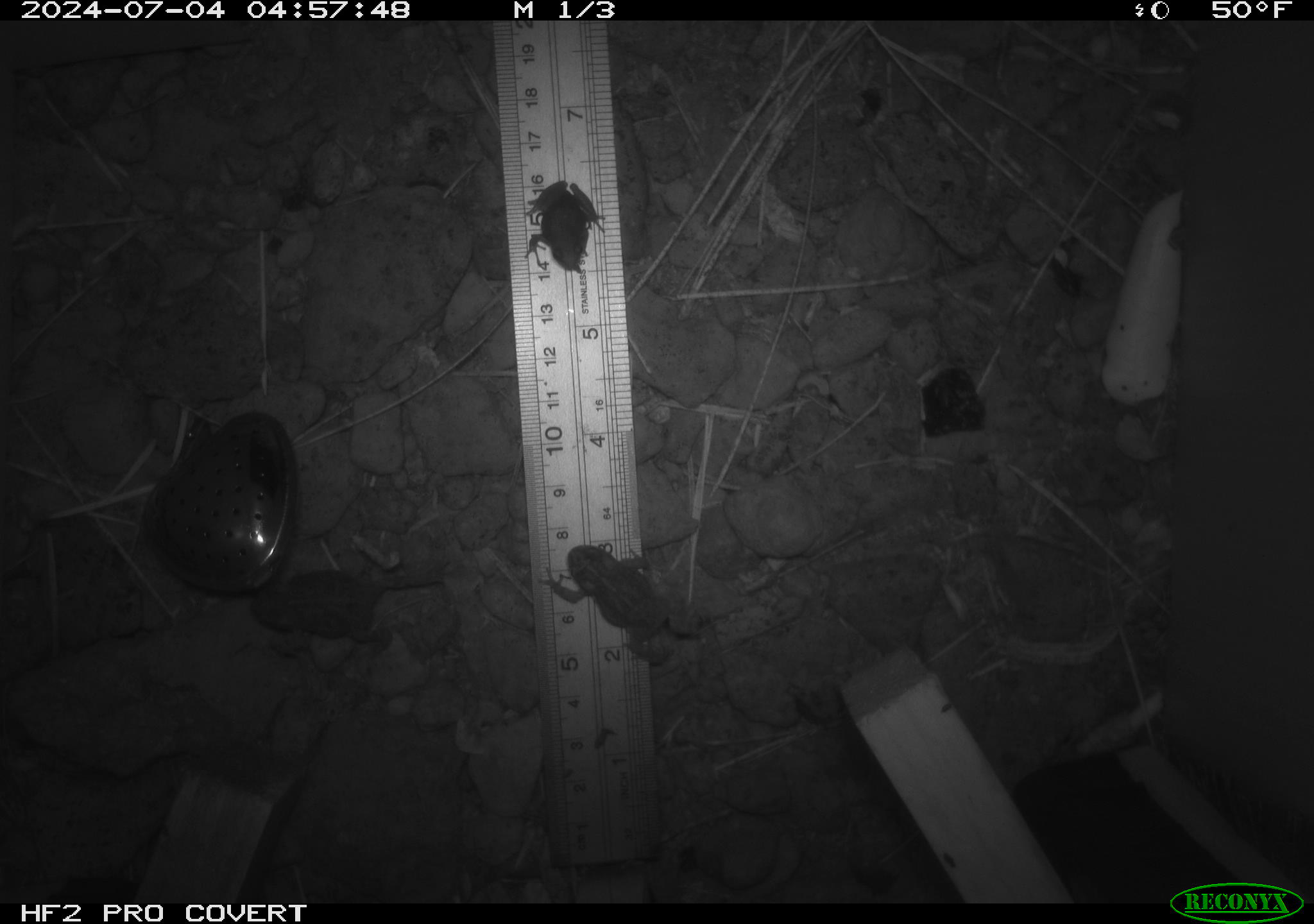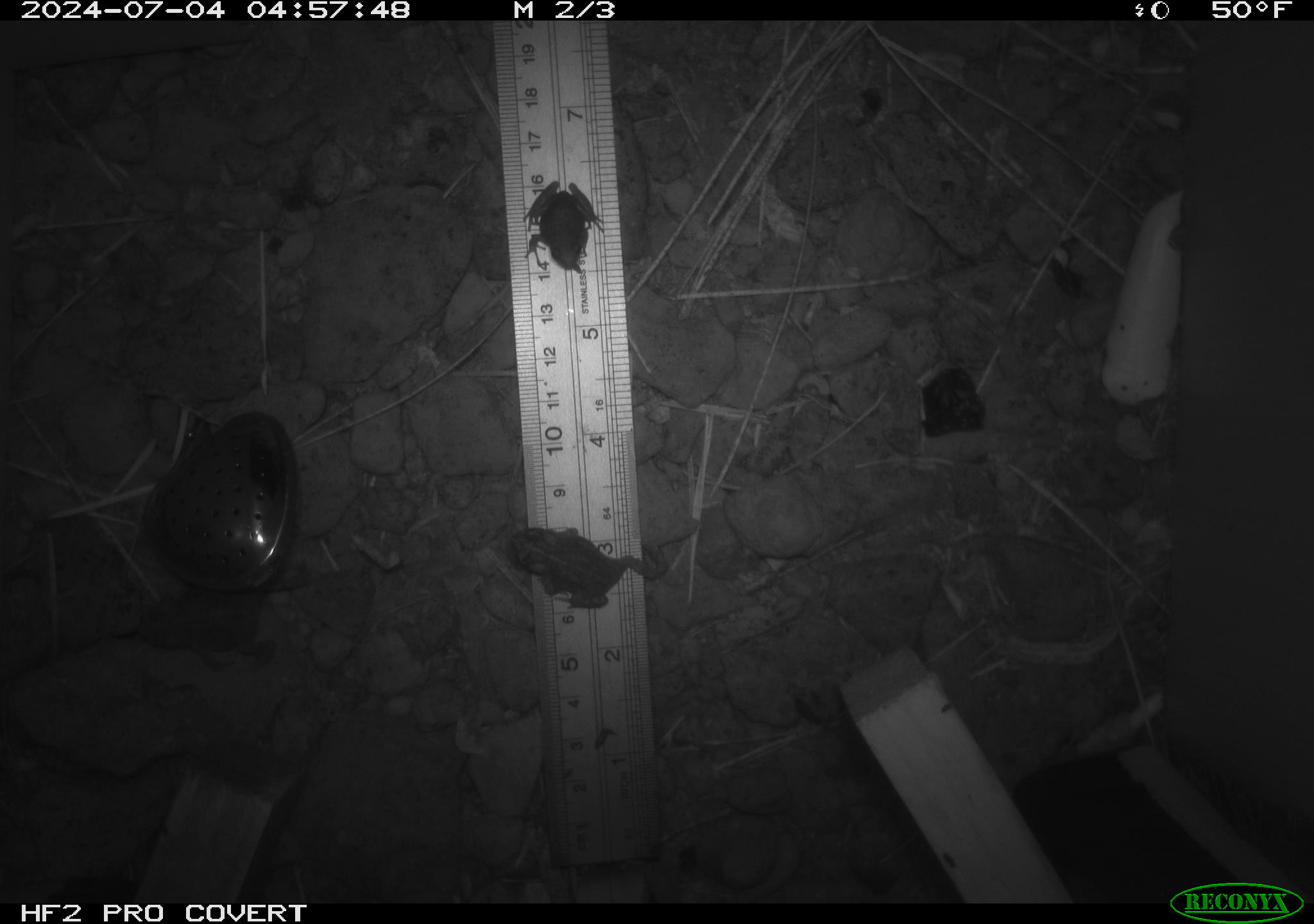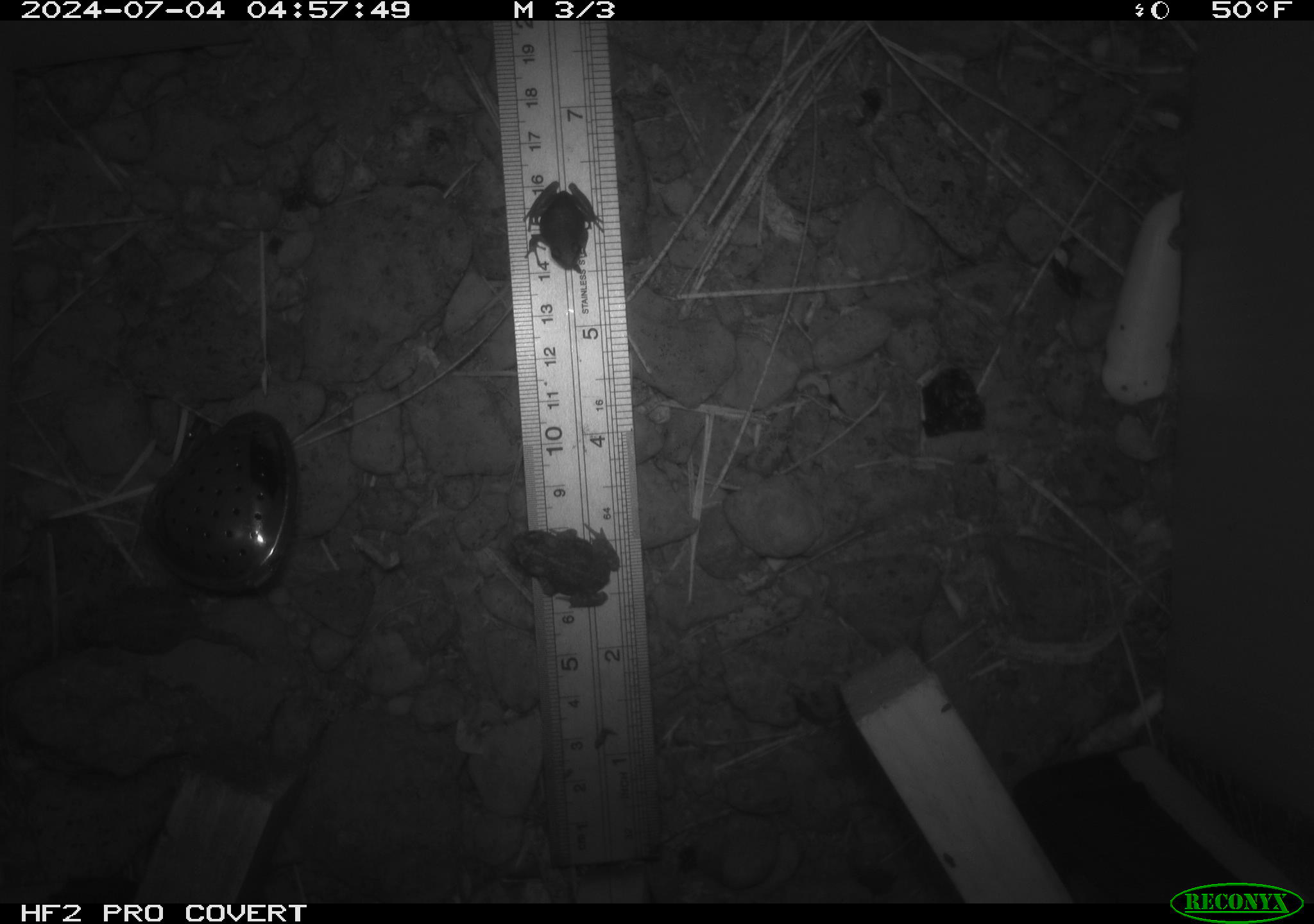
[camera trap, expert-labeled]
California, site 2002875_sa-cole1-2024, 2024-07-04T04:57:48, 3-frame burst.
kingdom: Animalia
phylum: Chordata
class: Amphibia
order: Anura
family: Bufonidae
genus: Anaxyrus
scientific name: Anaxyrus boreas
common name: western toad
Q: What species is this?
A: Western toad (Anaxyrus boreas).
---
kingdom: Animalia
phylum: Chordata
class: Amphibia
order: Anura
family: Hylidae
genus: Pseudacris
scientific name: Pseudacris regilla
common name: sierran treefrog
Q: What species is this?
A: Sierran treefrog (Pseudacris regilla).